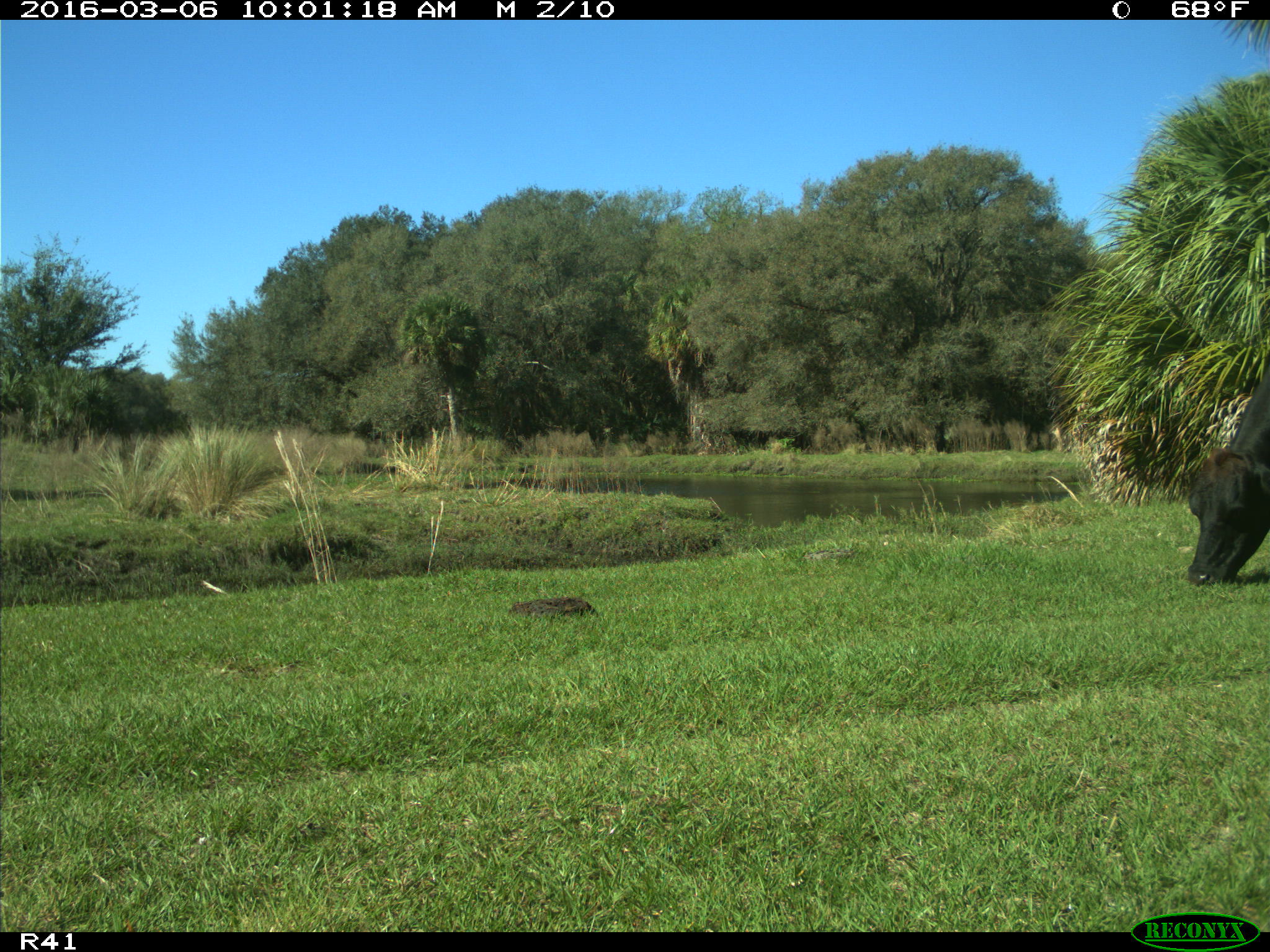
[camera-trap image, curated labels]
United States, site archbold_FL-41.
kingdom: Animalia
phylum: Chordata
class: Mammalia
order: Artiodactyla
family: Bovidae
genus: Bos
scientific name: Bos taurus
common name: domestic cow